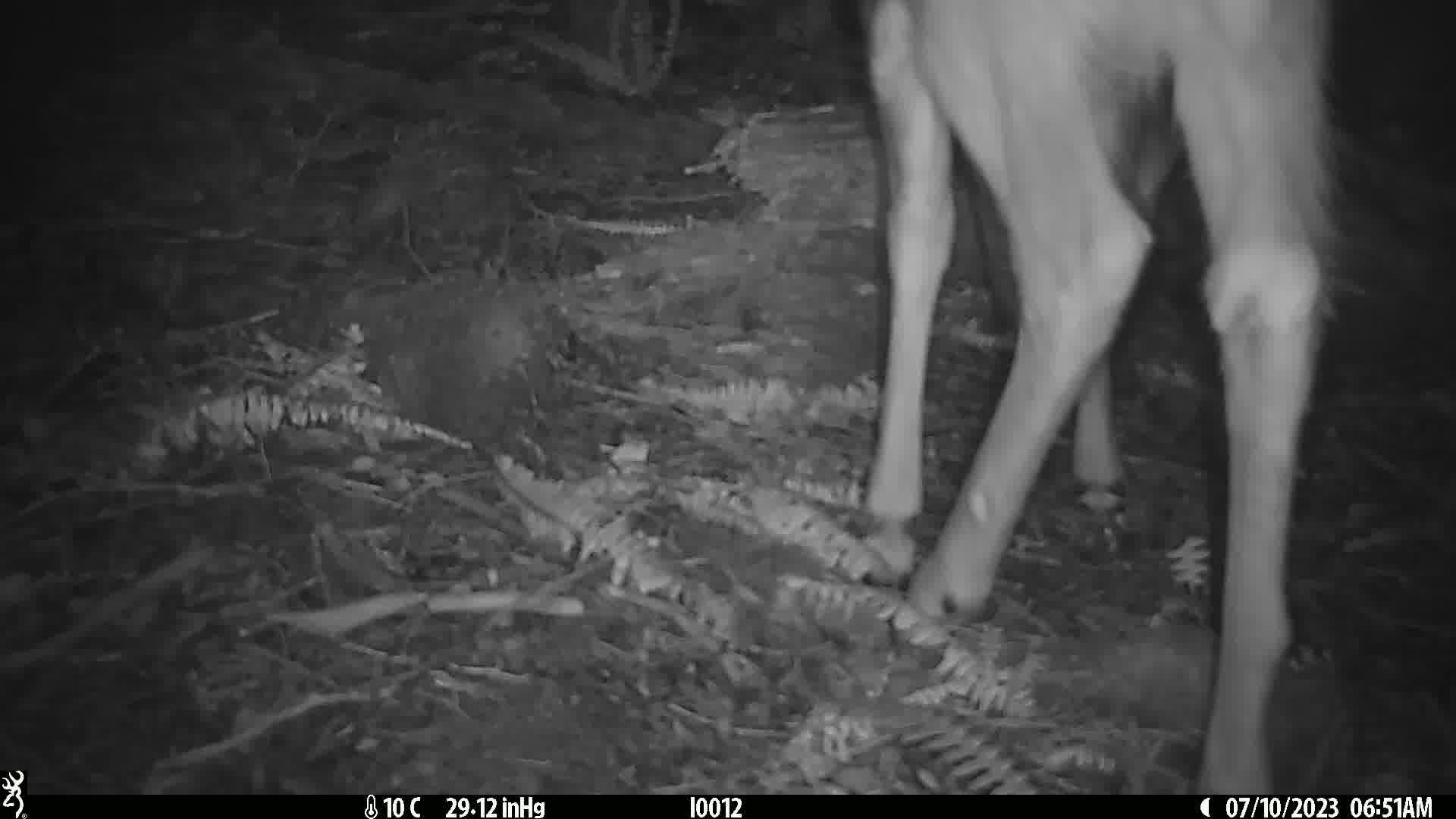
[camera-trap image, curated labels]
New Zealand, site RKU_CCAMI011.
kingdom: Animalia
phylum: Chordata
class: Mammalia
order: Artiodactyla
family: Cervidae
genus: Odocoileus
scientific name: Odocoileus virginianus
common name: white-tailed deer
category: white tailed deer